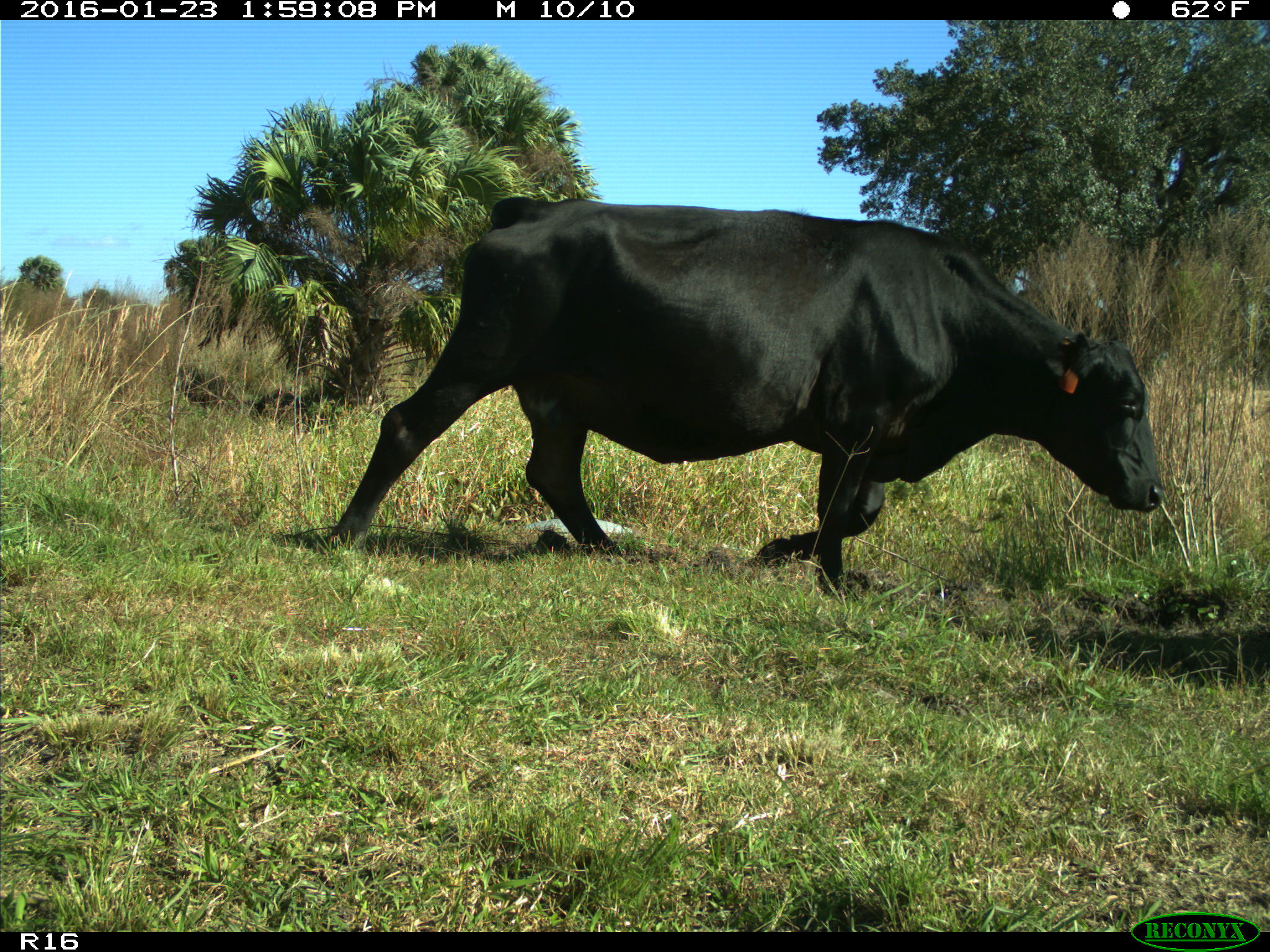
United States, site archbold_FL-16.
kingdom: Animalia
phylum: Chordata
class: Mammalia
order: Artiodactyla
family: Bovidae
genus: Bos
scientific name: Bos taurus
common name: domestic cow